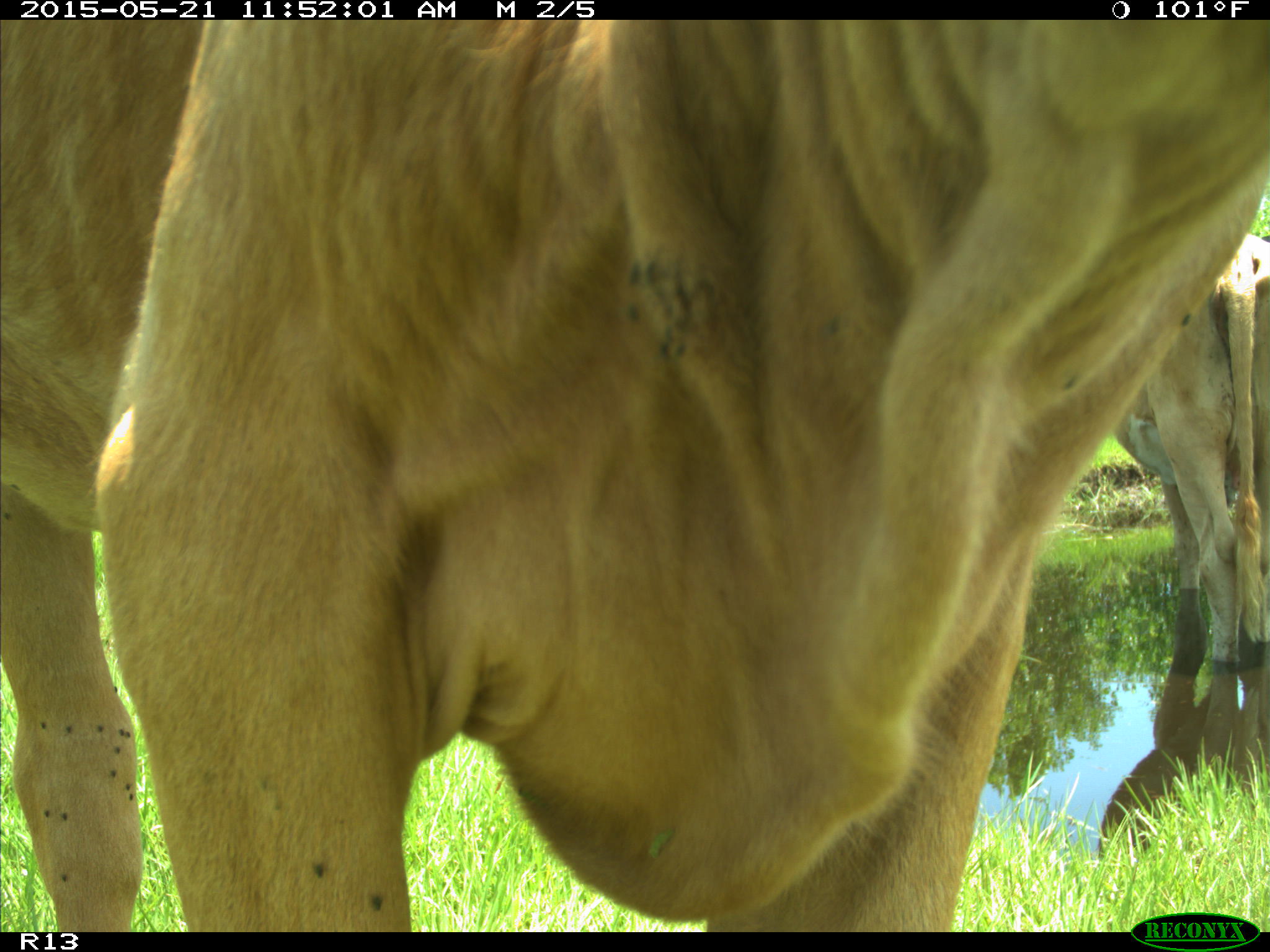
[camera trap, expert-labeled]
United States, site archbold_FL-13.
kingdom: Animalia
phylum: Chordata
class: Mammalia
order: Artiodactyla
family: Bovidae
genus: Bos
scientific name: Bos taurus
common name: domestic cow